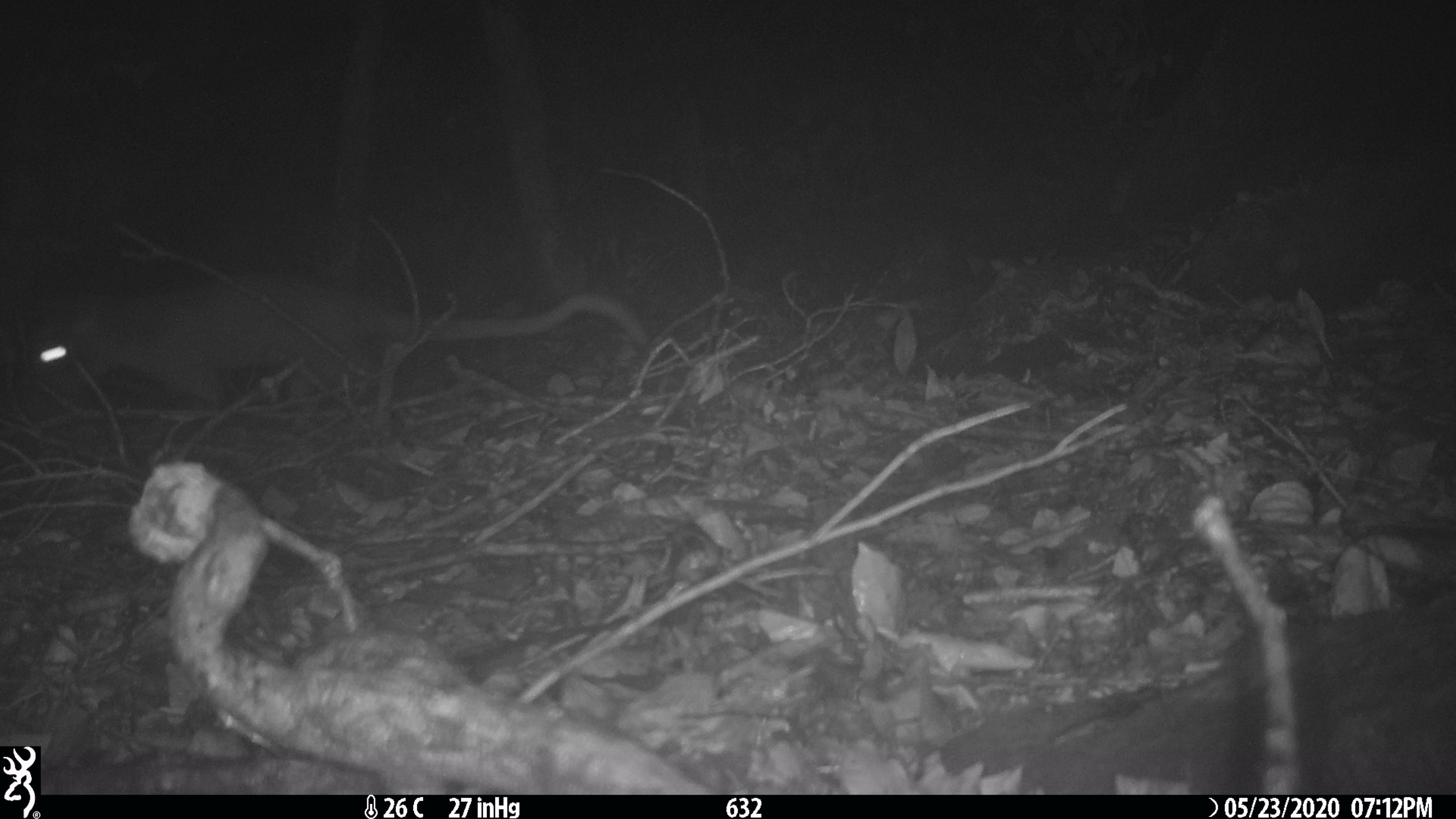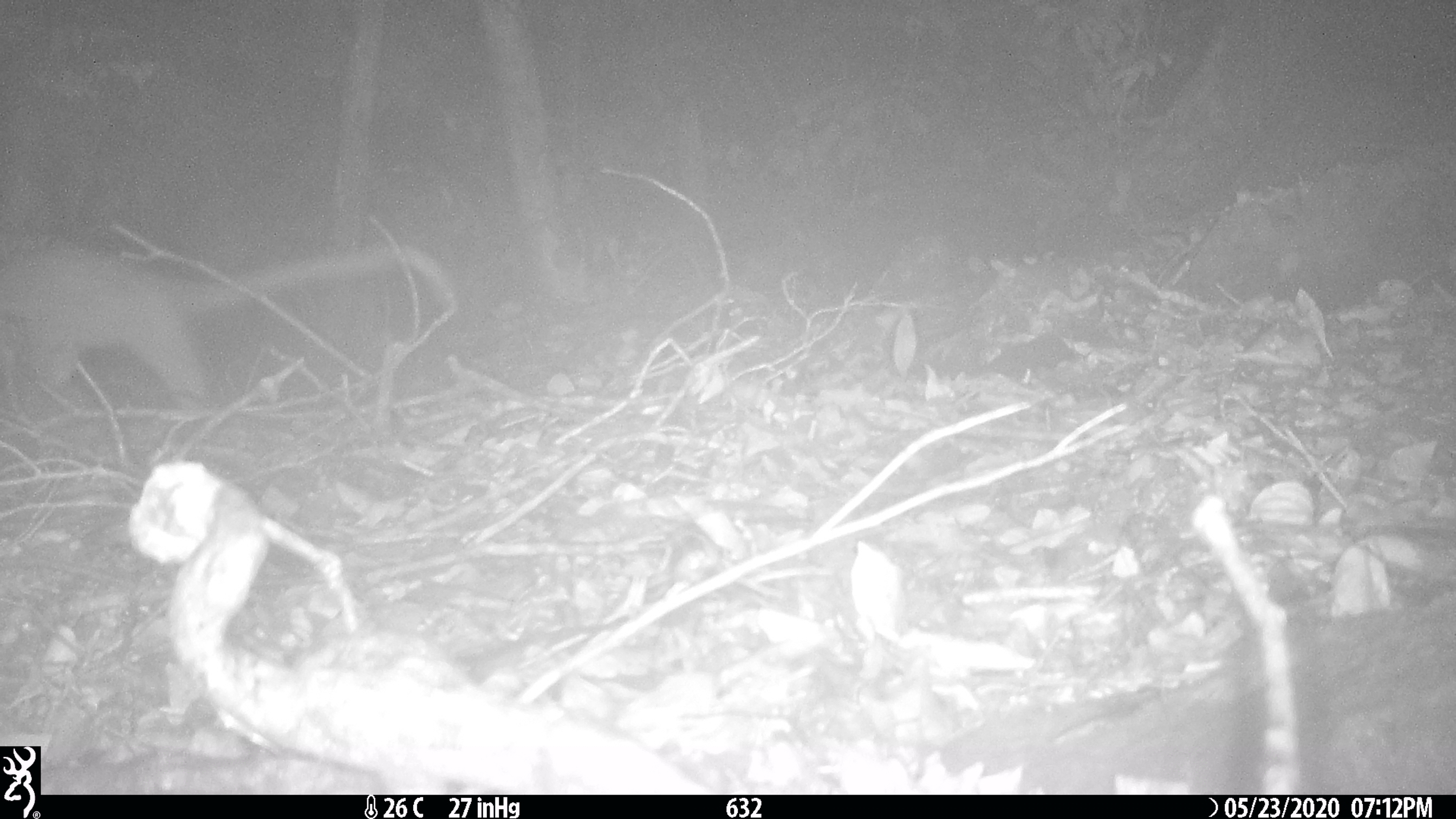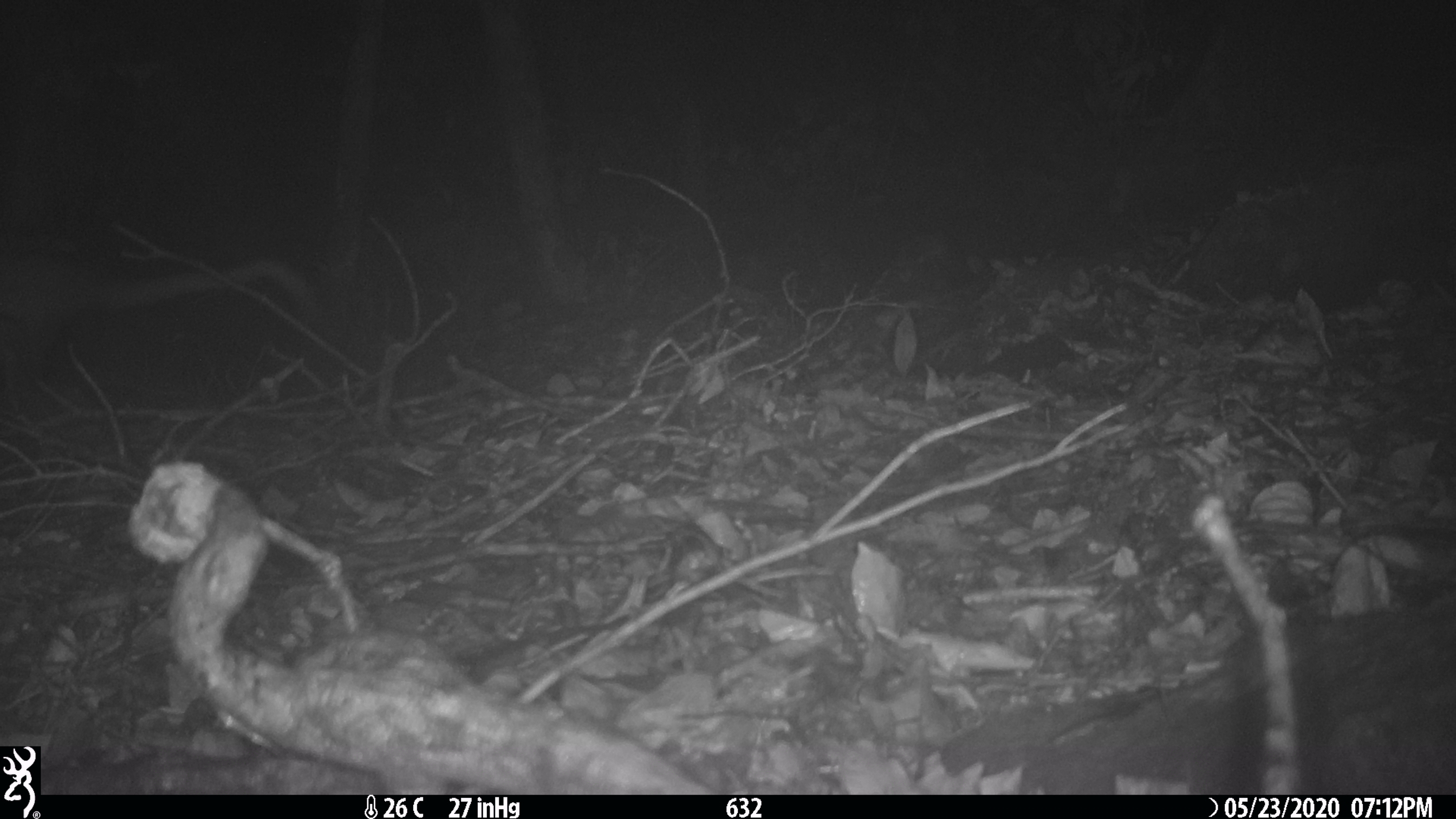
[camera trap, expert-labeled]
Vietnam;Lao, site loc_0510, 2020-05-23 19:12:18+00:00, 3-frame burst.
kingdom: Animalia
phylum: Chordata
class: Mammalia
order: Carnivora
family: Viverridae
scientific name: Paradoxurinae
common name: palm civet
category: unidentified palm civet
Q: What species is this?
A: Unidentified palm civet (palm civet) (Paradoxurinae).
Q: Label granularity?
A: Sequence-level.